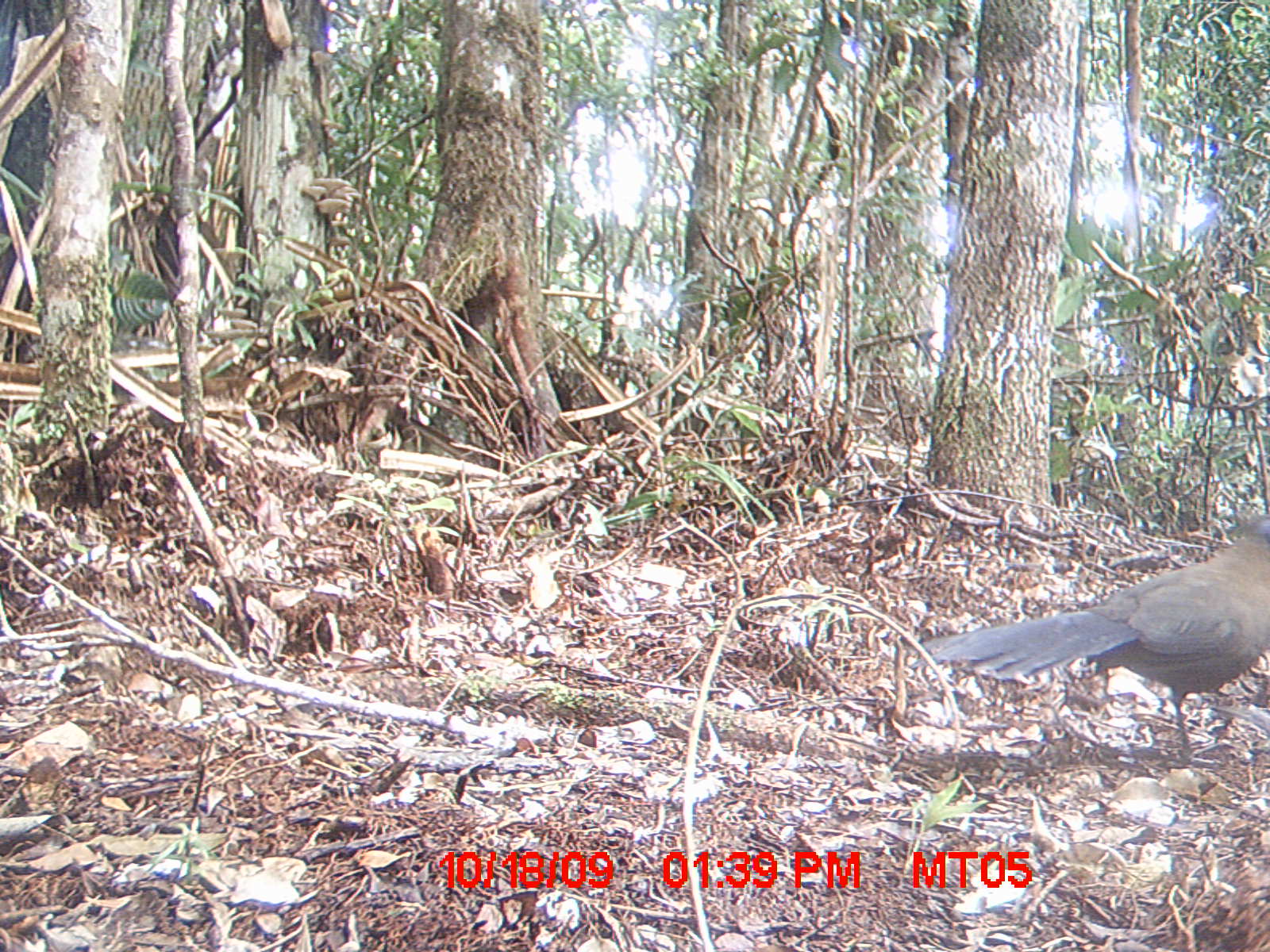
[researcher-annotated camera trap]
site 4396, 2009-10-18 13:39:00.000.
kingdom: Animalia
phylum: Chordata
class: Aves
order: Cuculiformes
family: Cuculidae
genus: Coua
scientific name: Coua serriana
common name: red-breasted coua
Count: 1.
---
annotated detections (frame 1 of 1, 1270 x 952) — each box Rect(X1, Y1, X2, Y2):
coua serriana: Rect(908, 513, 1270, 766)